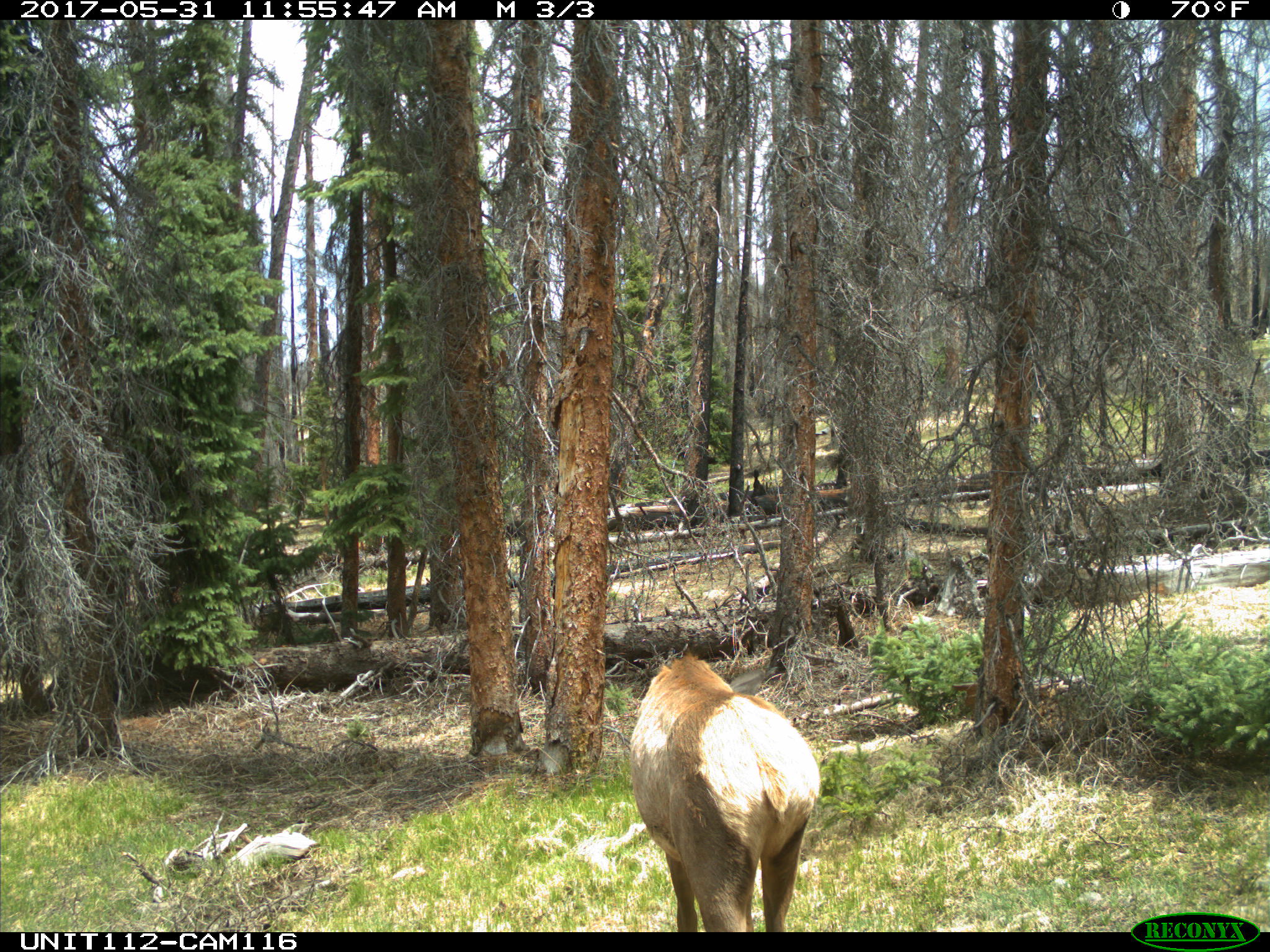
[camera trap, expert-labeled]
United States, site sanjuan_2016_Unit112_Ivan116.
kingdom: Animalia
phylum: Chordata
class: Mammalia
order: Artiodactyla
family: Cervidae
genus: Cervus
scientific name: Cervus elaphus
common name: red deer